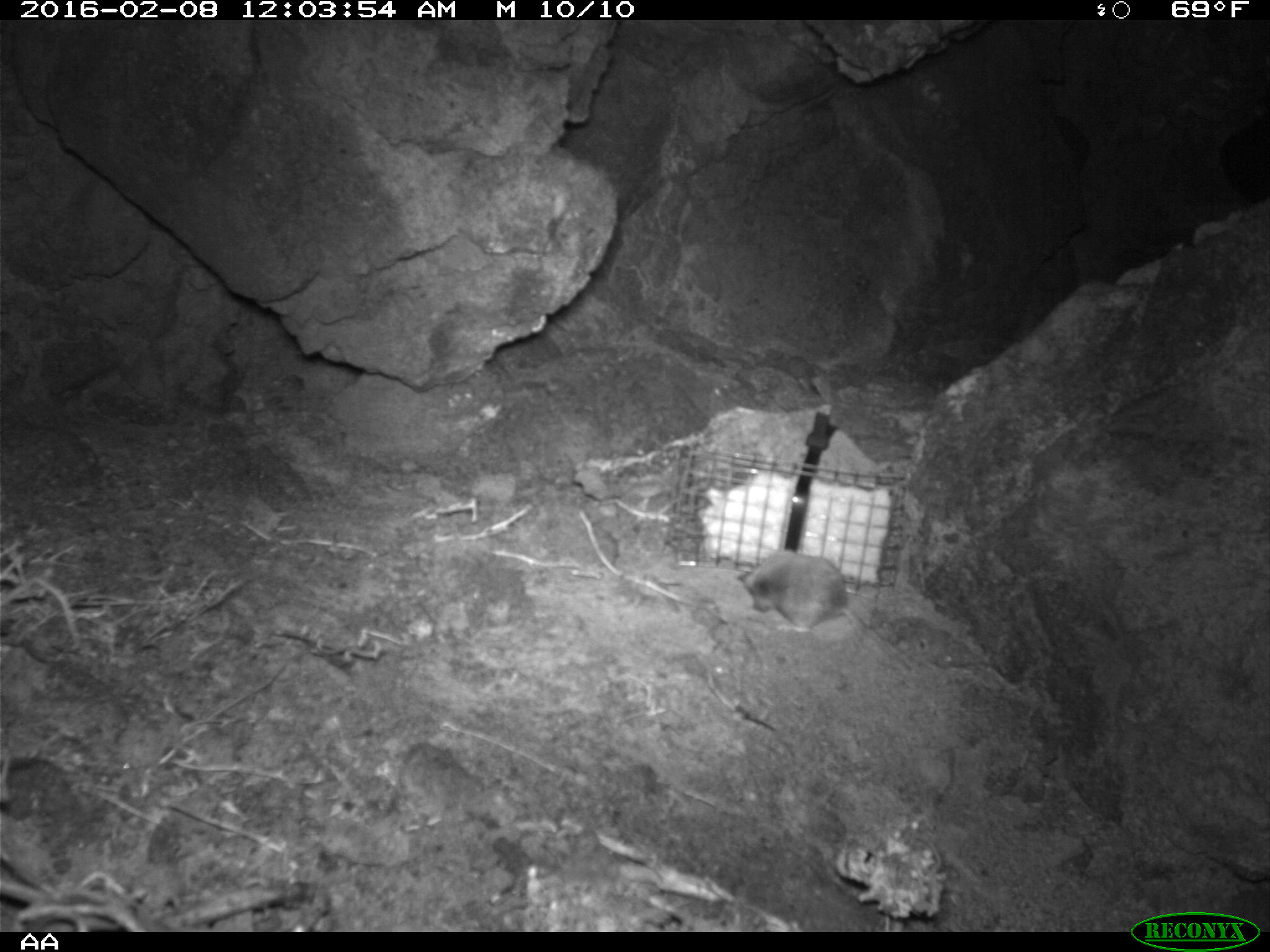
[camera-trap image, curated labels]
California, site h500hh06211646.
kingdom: Animalia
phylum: Chordata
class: Mammalia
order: Rodentia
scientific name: Rodentia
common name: rodent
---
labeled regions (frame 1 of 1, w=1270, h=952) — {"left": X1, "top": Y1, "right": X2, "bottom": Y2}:
rodent: {"left": 737, "top": 550, "right": 911, "bottom": 672}